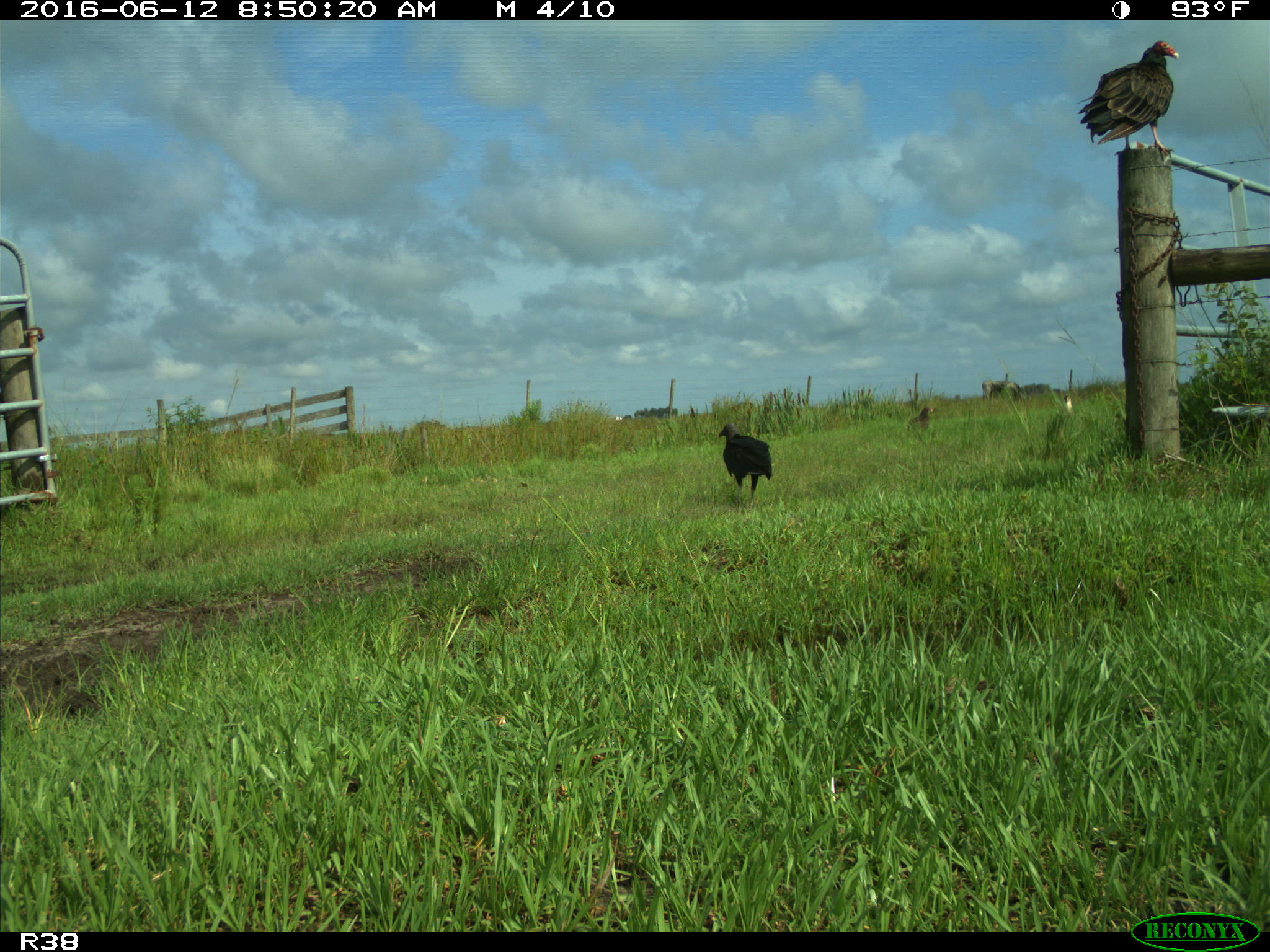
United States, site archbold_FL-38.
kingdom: Animalia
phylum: Chordata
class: Aves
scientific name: Aves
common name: birds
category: unidentified bird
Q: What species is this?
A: Unidentified bird (birds) (Aves).